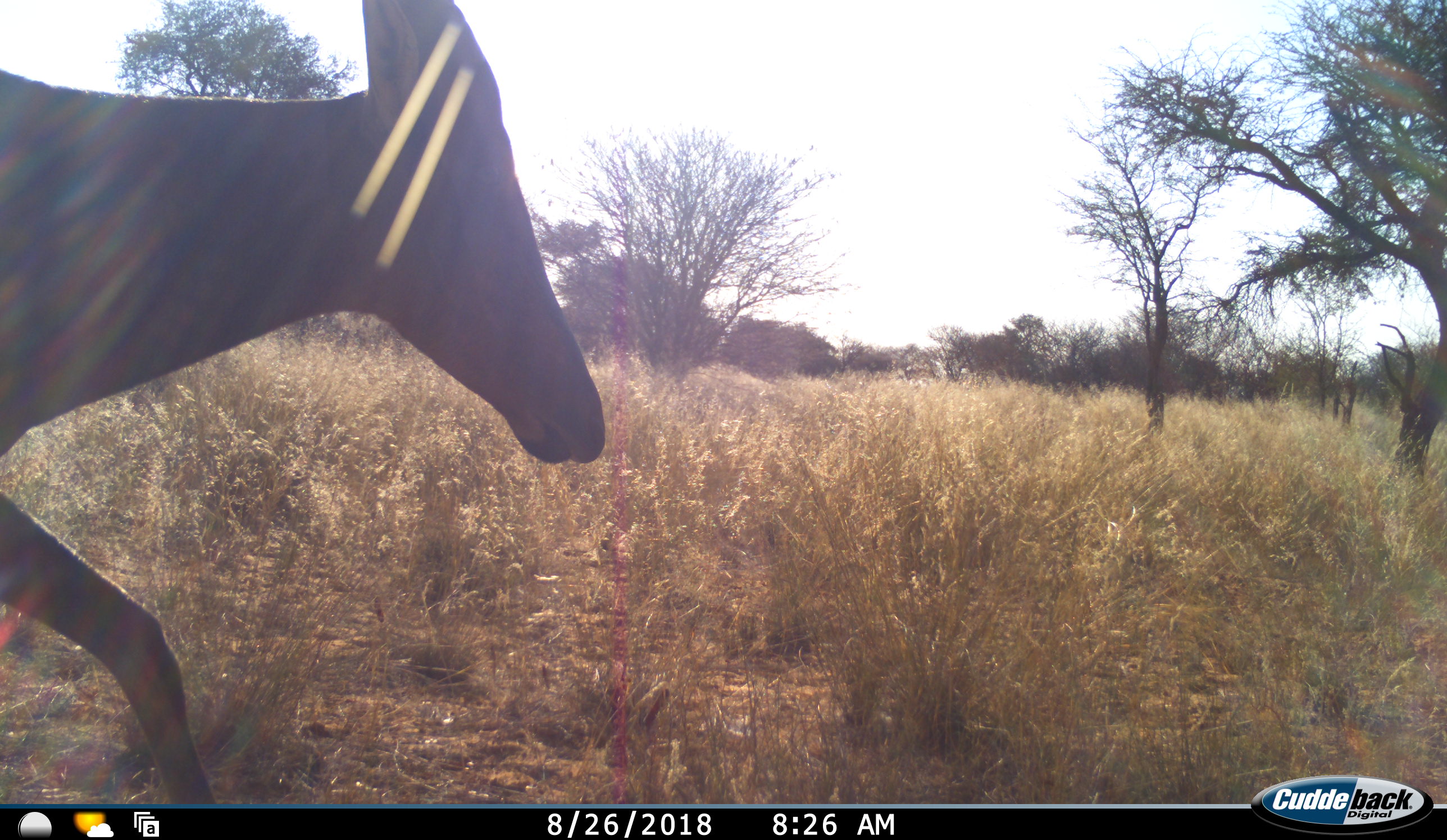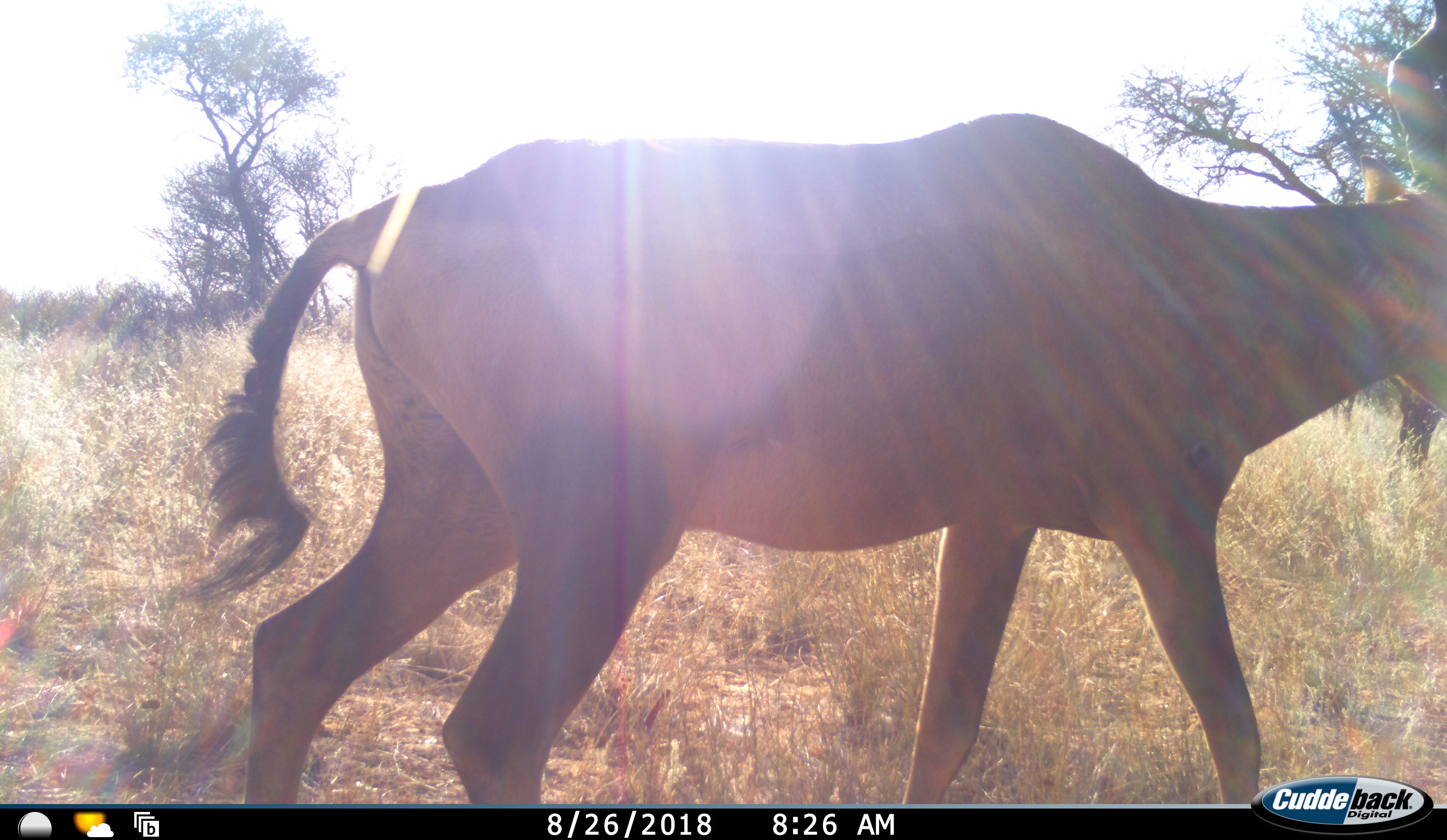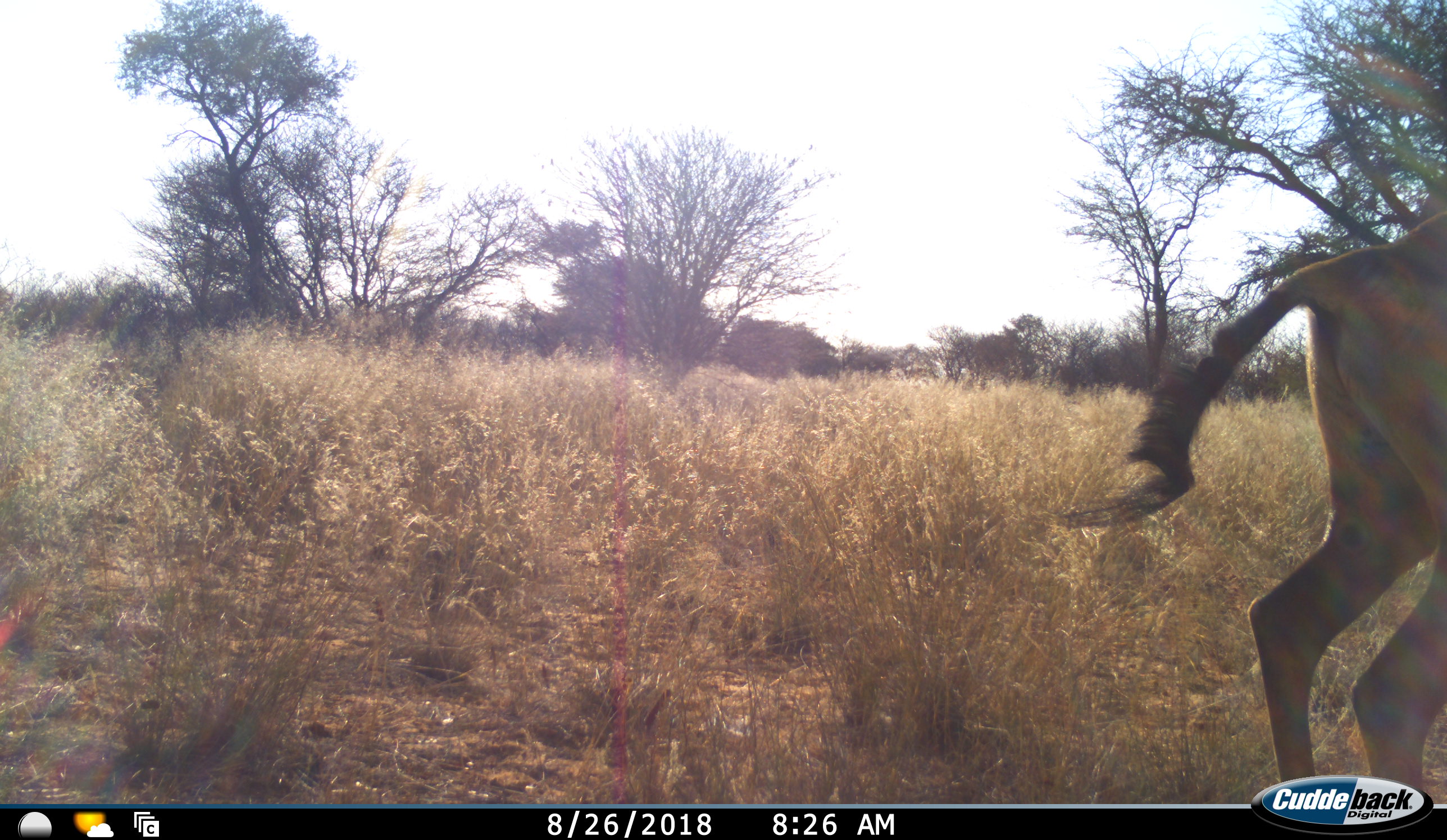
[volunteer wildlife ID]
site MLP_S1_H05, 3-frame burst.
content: unidentified animal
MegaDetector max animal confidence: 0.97